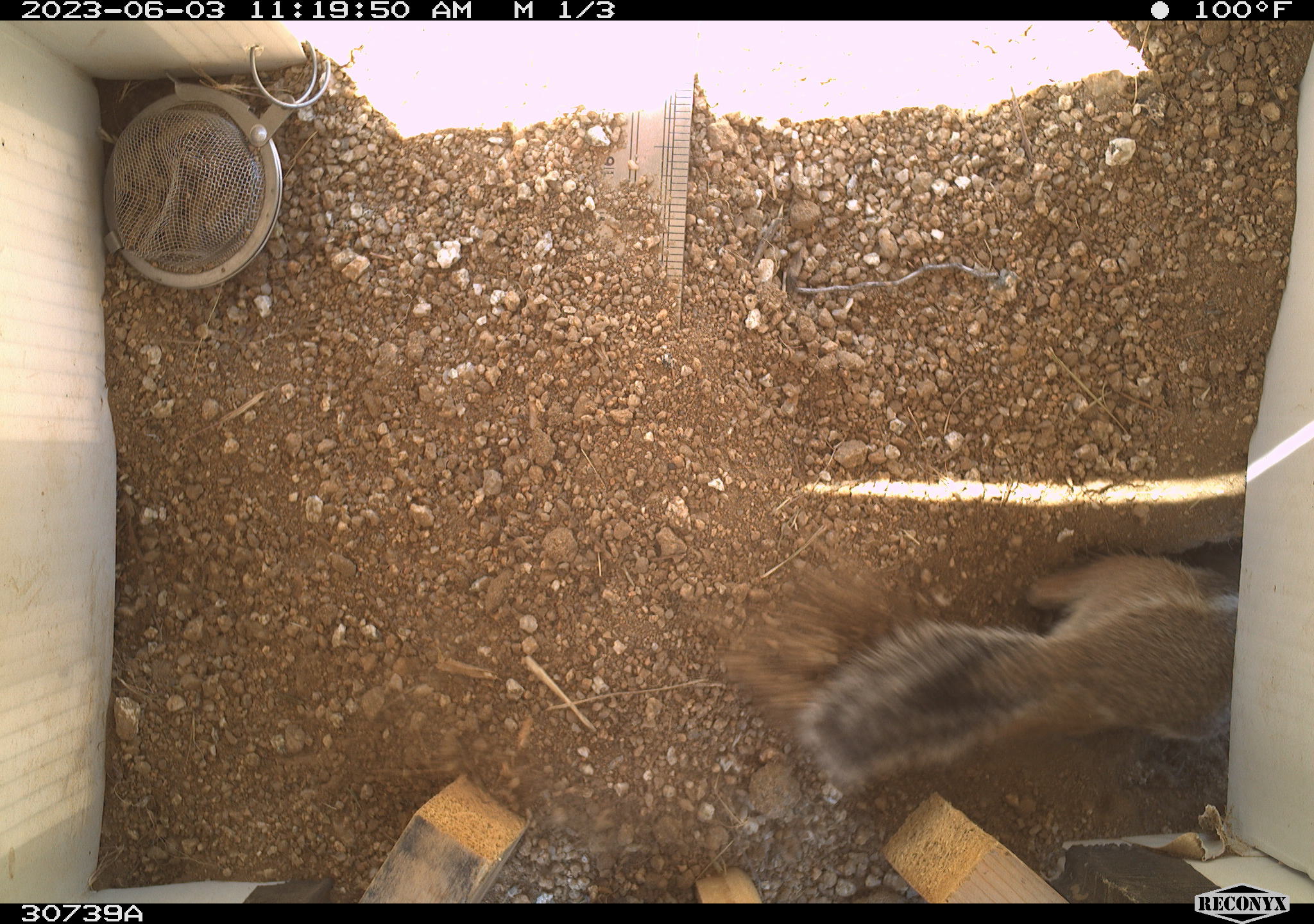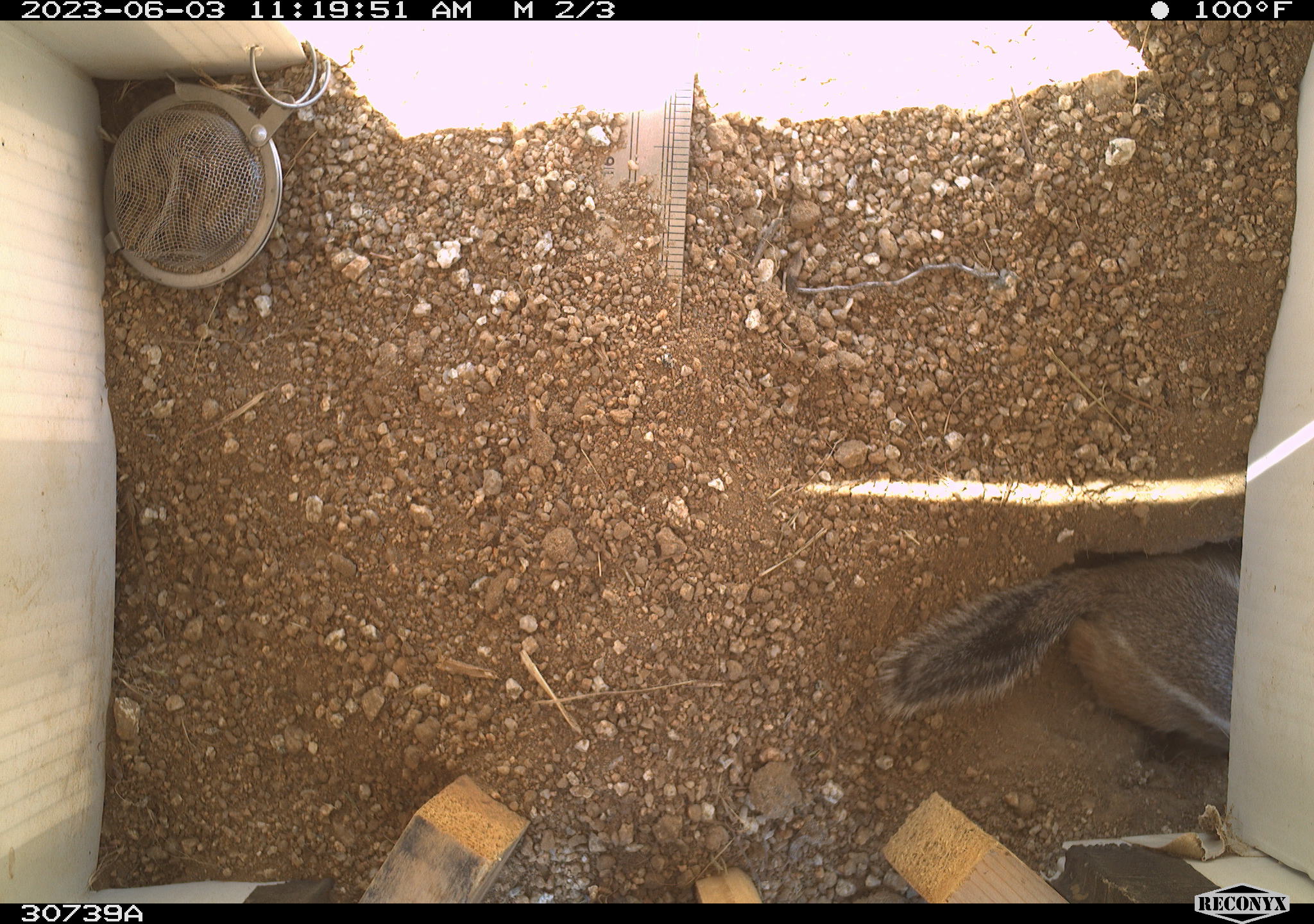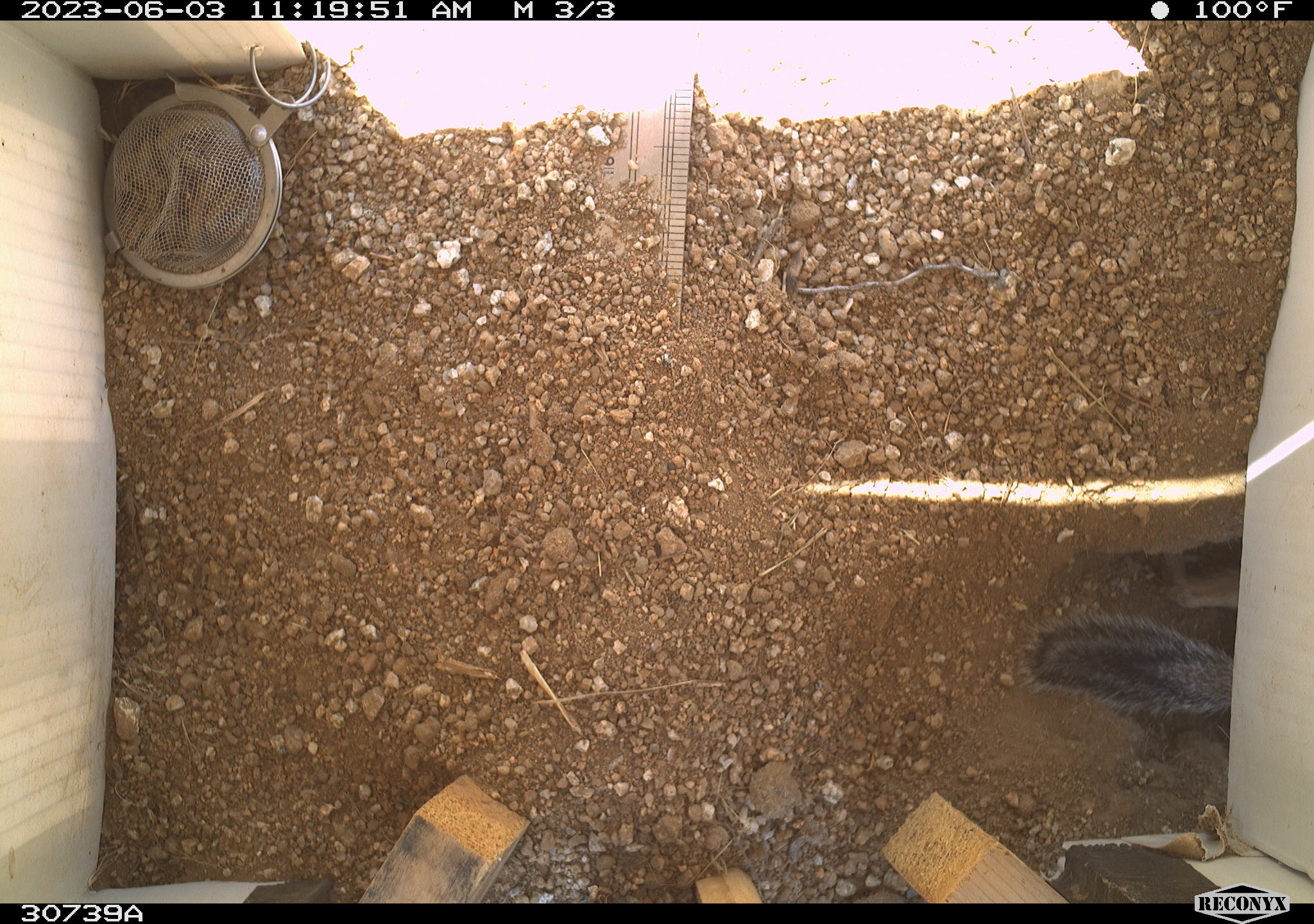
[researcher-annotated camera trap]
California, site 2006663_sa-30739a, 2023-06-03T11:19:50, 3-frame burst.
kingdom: Animalia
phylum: Chordata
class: Mammalia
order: Rodentia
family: Sciuridae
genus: Ammospermophilus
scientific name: Ammospermophilus leucurus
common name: white-tailed antelope squirrel